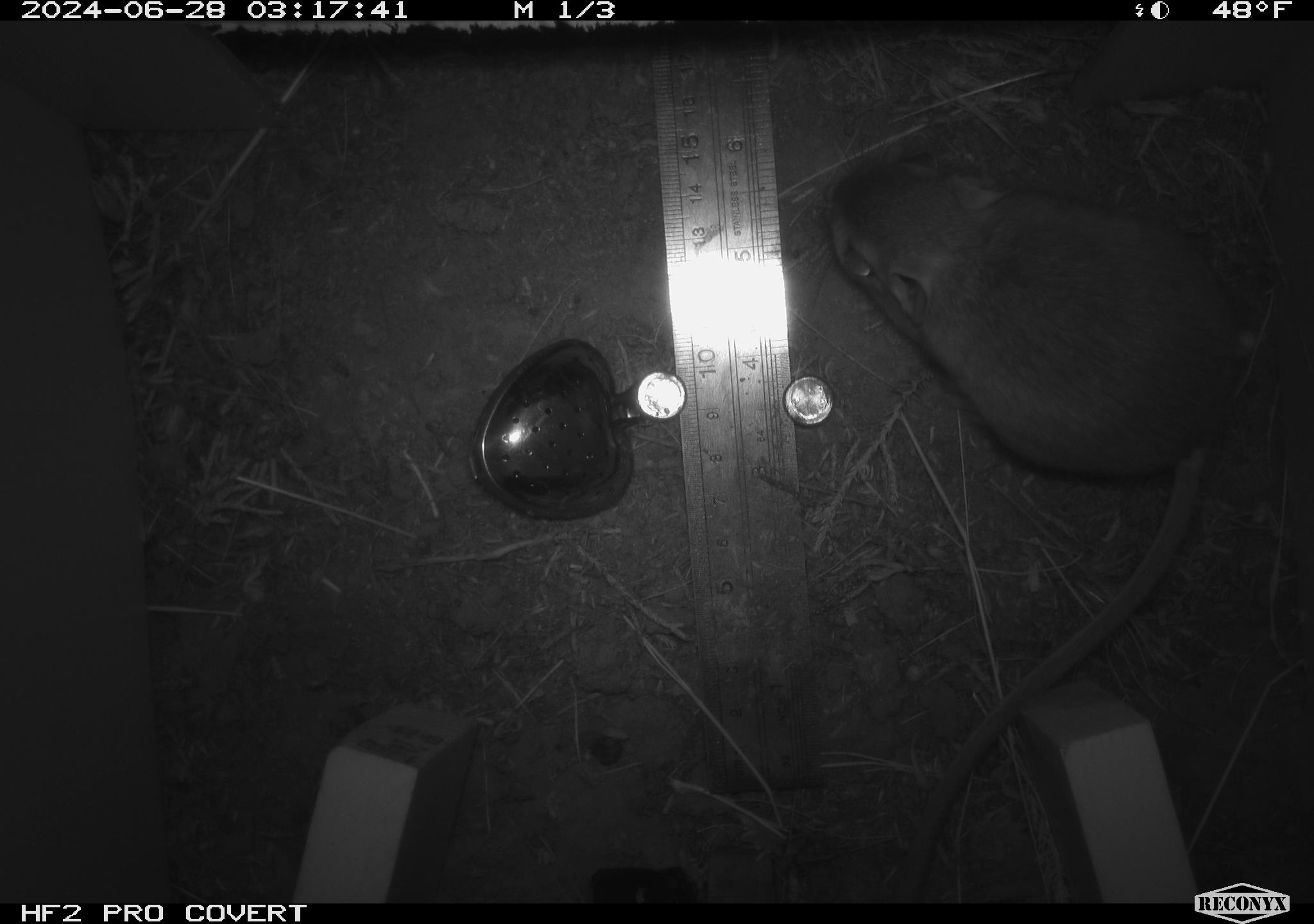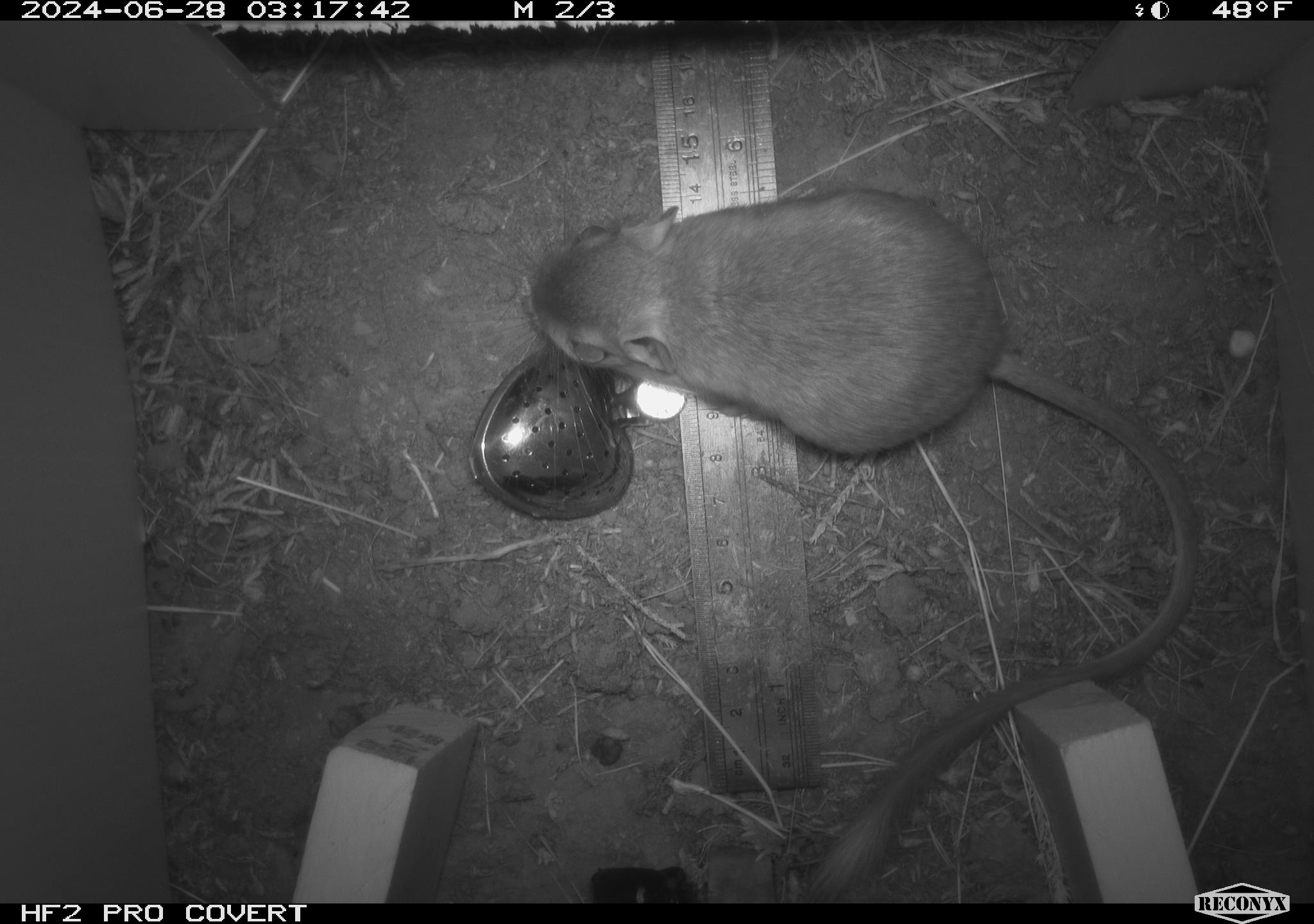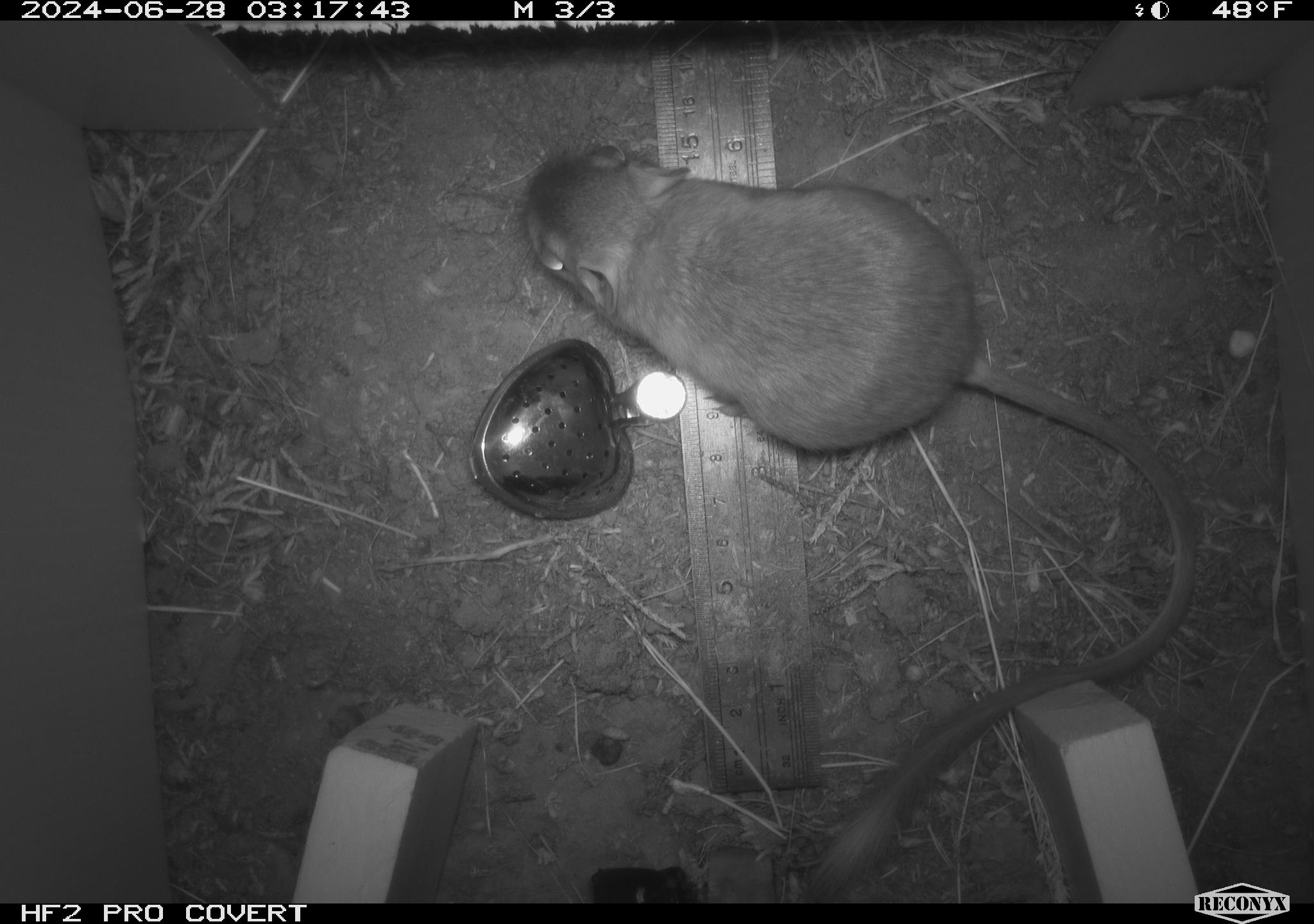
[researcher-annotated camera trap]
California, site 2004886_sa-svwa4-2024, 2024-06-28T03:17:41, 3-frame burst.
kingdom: Animalia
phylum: Chordata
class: Mammalia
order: Rodentia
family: Heteromyidae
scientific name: Heteromyidae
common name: kangaroo rats and pocket mice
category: heteromyidae family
Heteromyidae family (kangaroo rats and pocket mice) (Heteromyidae).